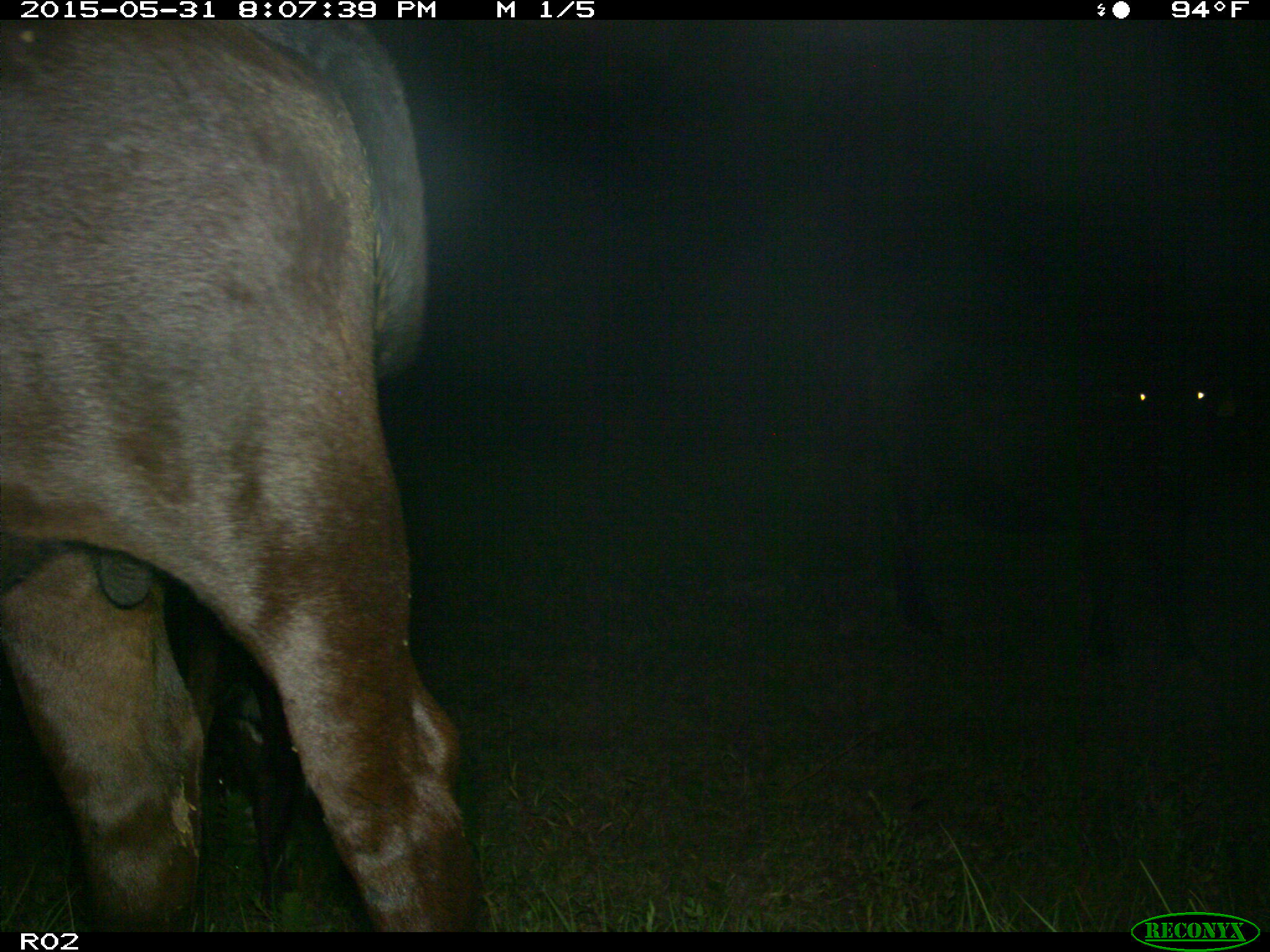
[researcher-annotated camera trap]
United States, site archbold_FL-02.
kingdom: Animalia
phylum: Chordata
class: Mammalia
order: Artiodactyla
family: Bovidae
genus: Bos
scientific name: Bos taurus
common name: domestic cow